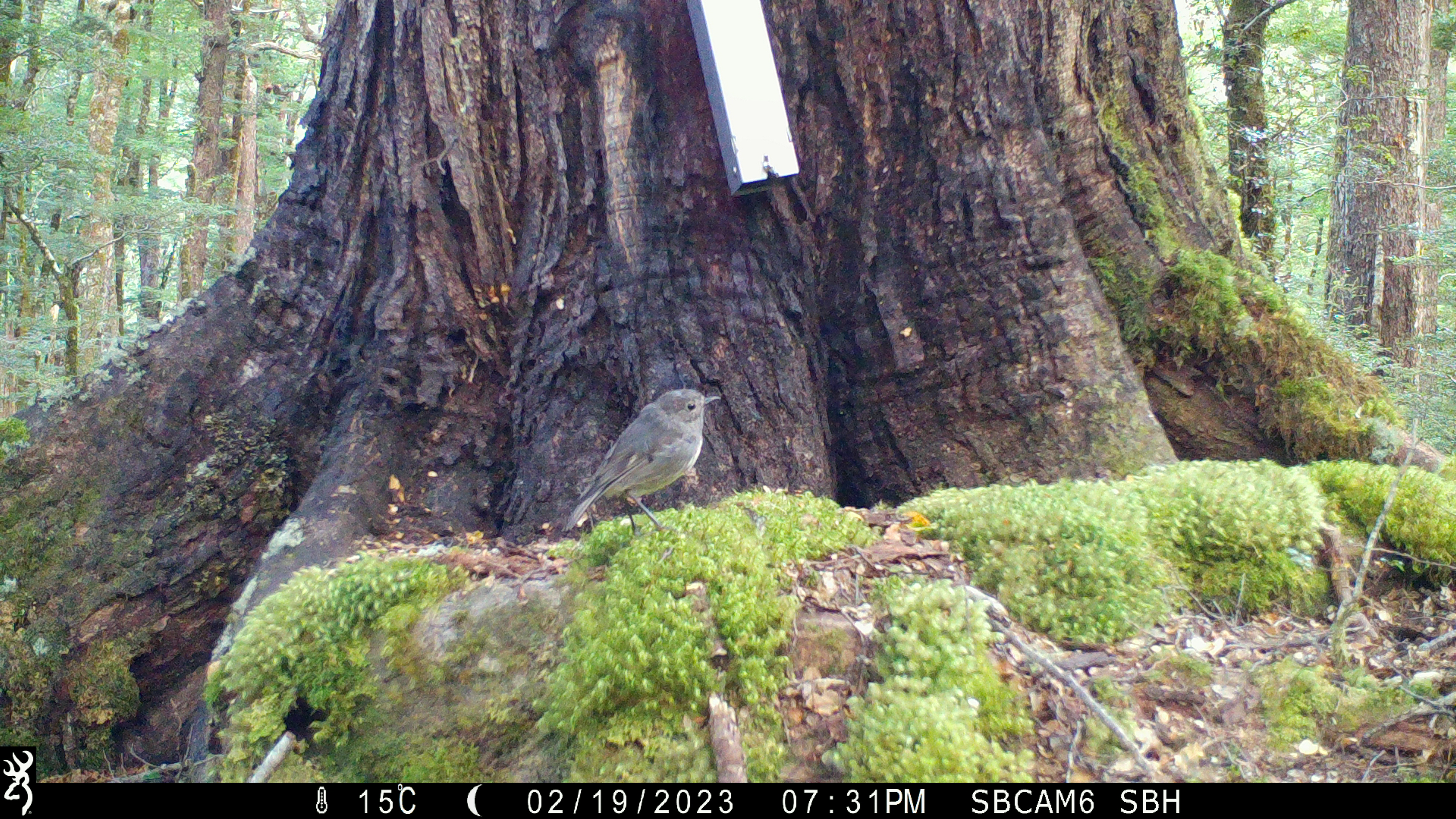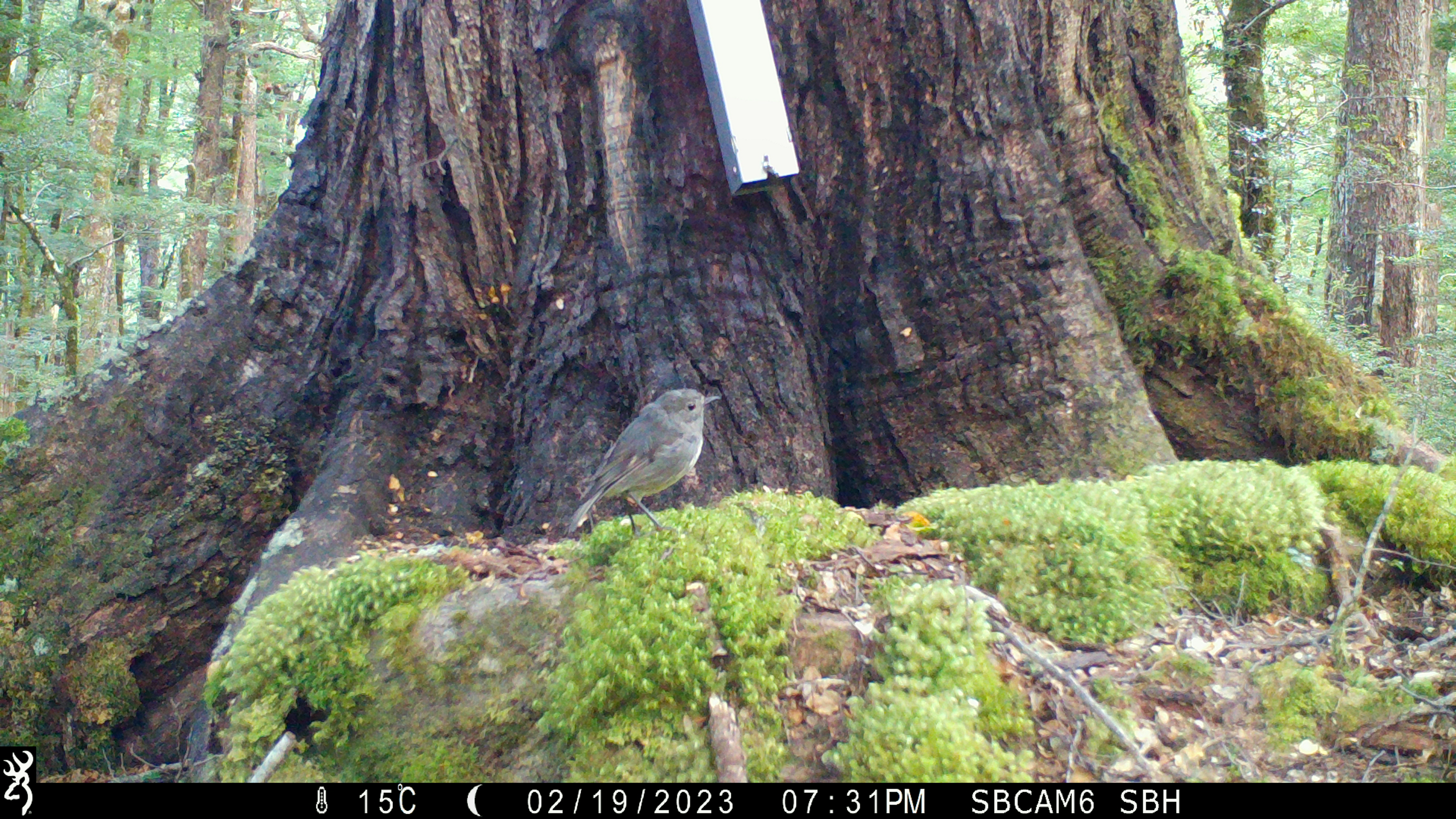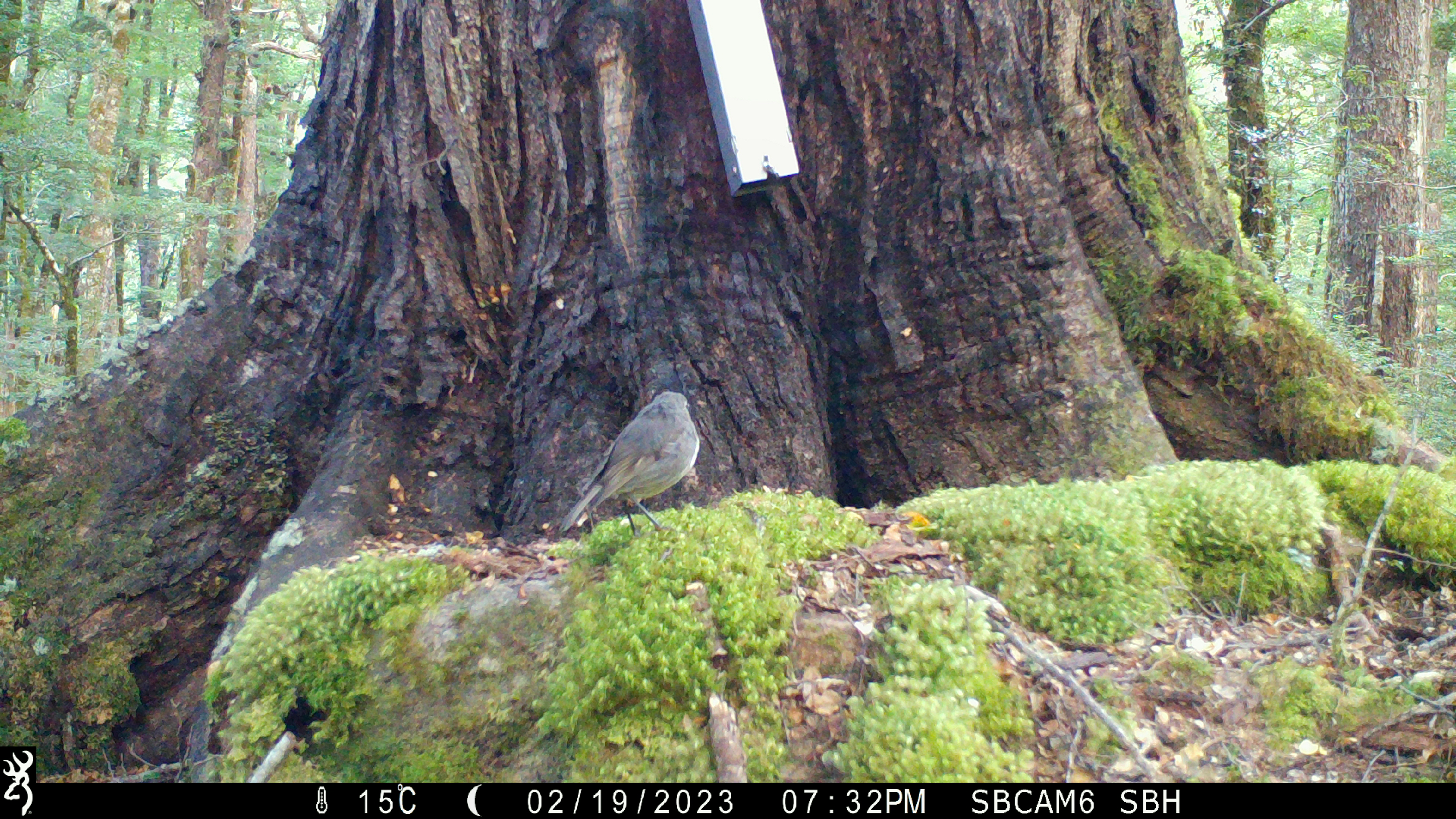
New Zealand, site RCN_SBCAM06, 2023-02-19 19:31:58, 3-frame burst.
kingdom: Animalia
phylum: Chordata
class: Aves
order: Passeriformes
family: Petroicidae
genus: Petroica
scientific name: Petroica australis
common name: new zealand robin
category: robin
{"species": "robin (new zealand robin) (Petroica australis)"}